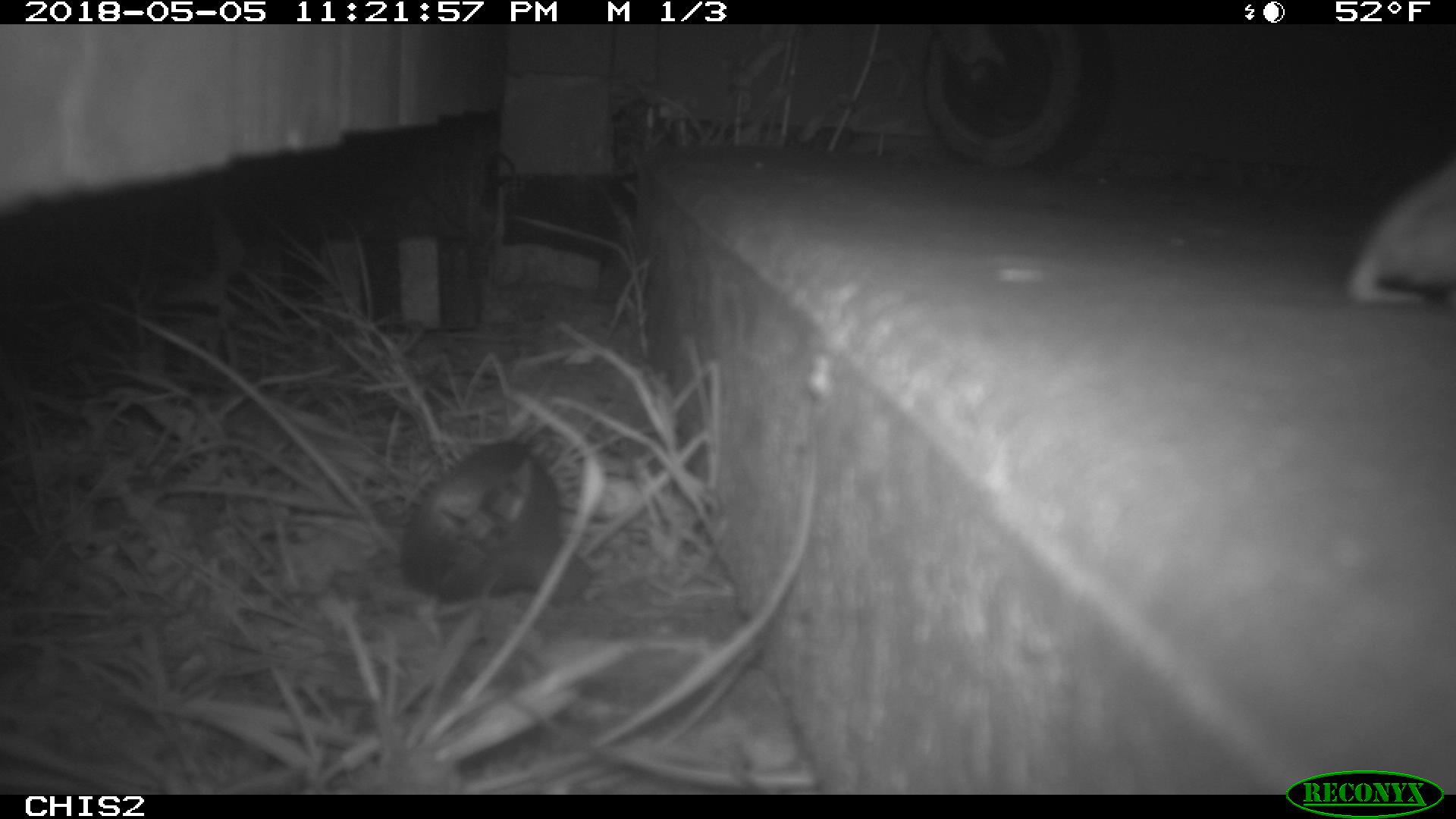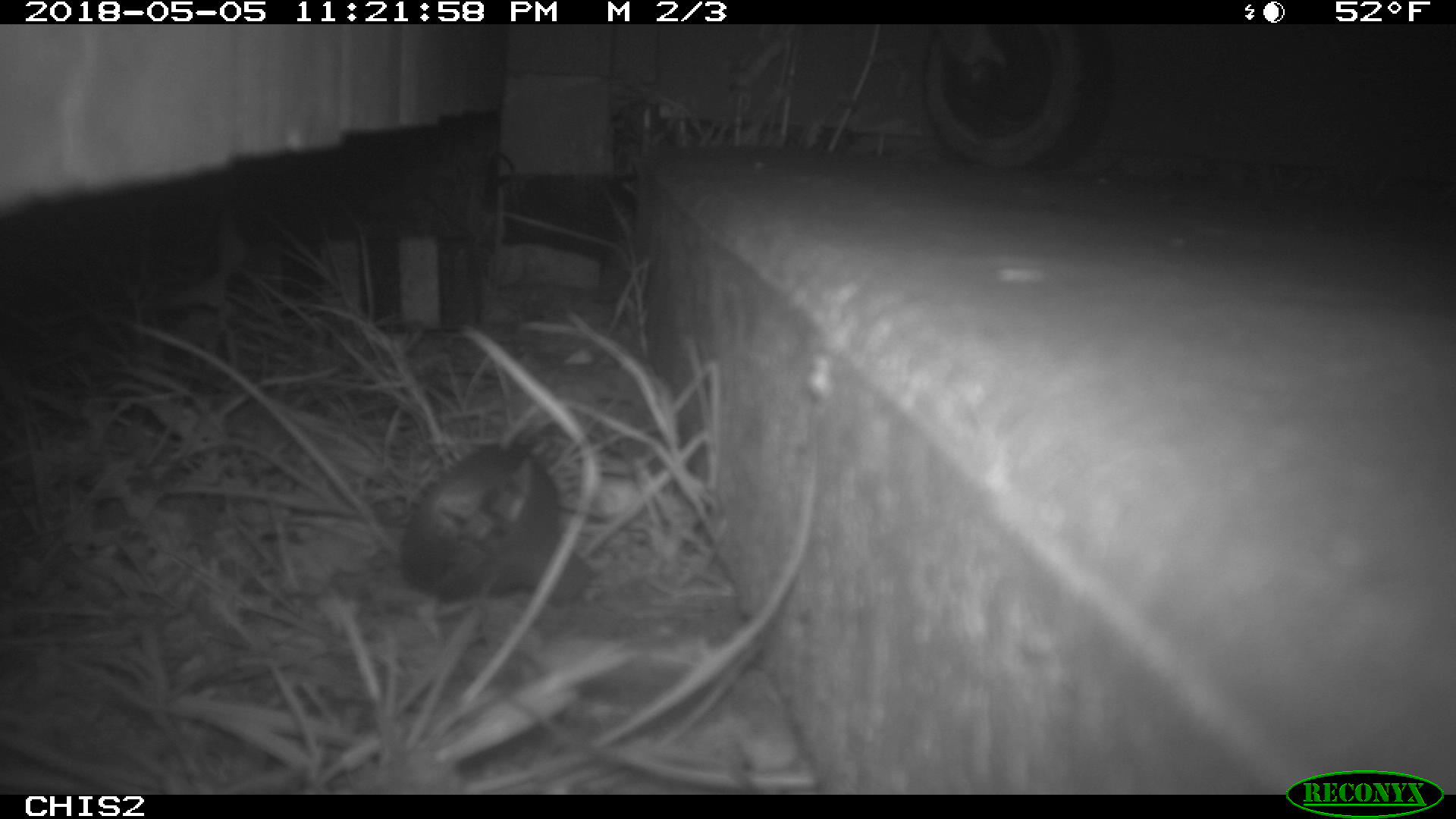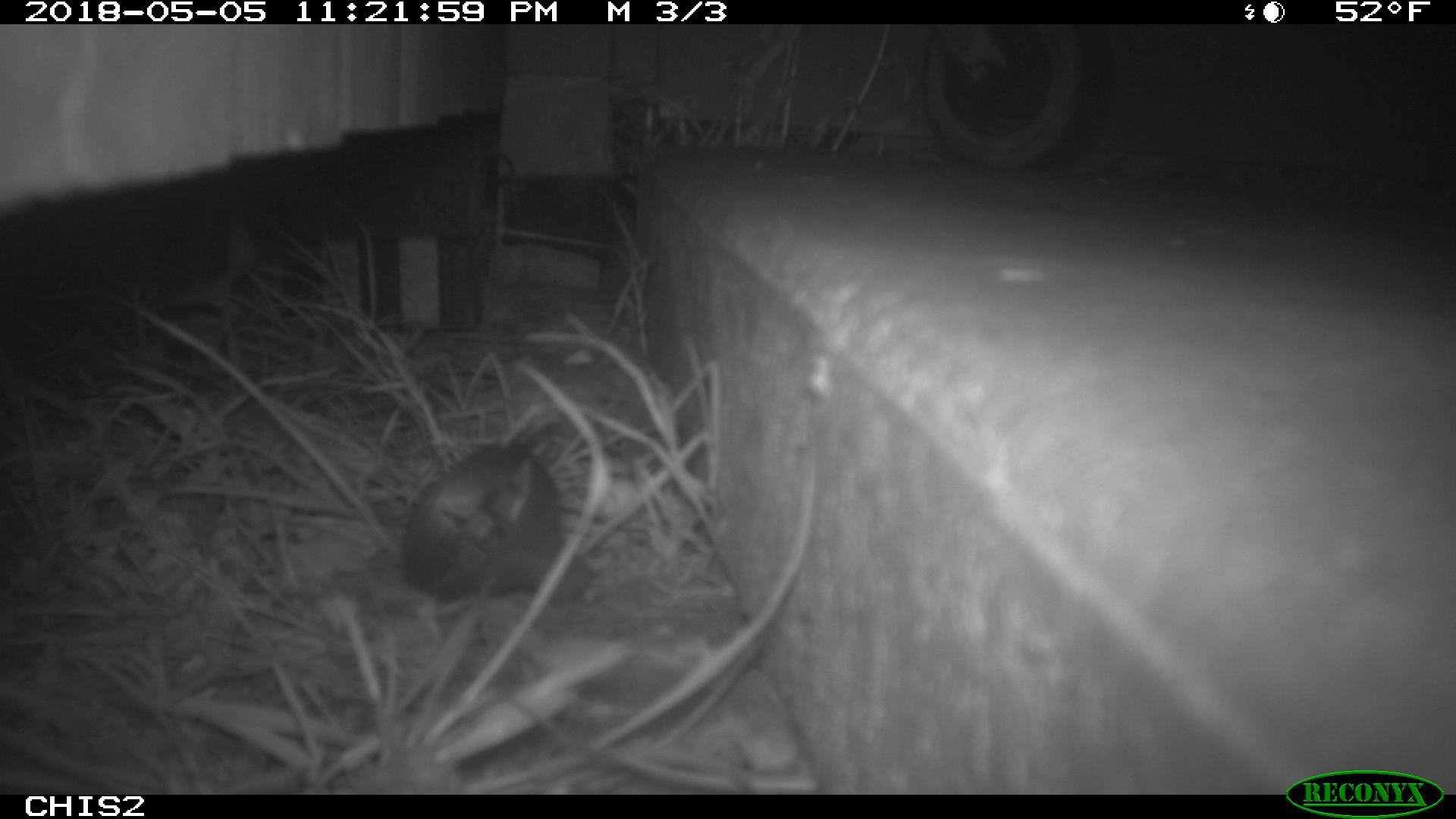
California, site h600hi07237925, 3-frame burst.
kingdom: Animalia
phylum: Chordata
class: Mammalia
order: Rodentia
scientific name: Rodentia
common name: rodent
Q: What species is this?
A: Rodent (Rodentia).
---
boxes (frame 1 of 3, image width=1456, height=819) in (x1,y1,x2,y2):
rodent: (1344,160,1455,307)